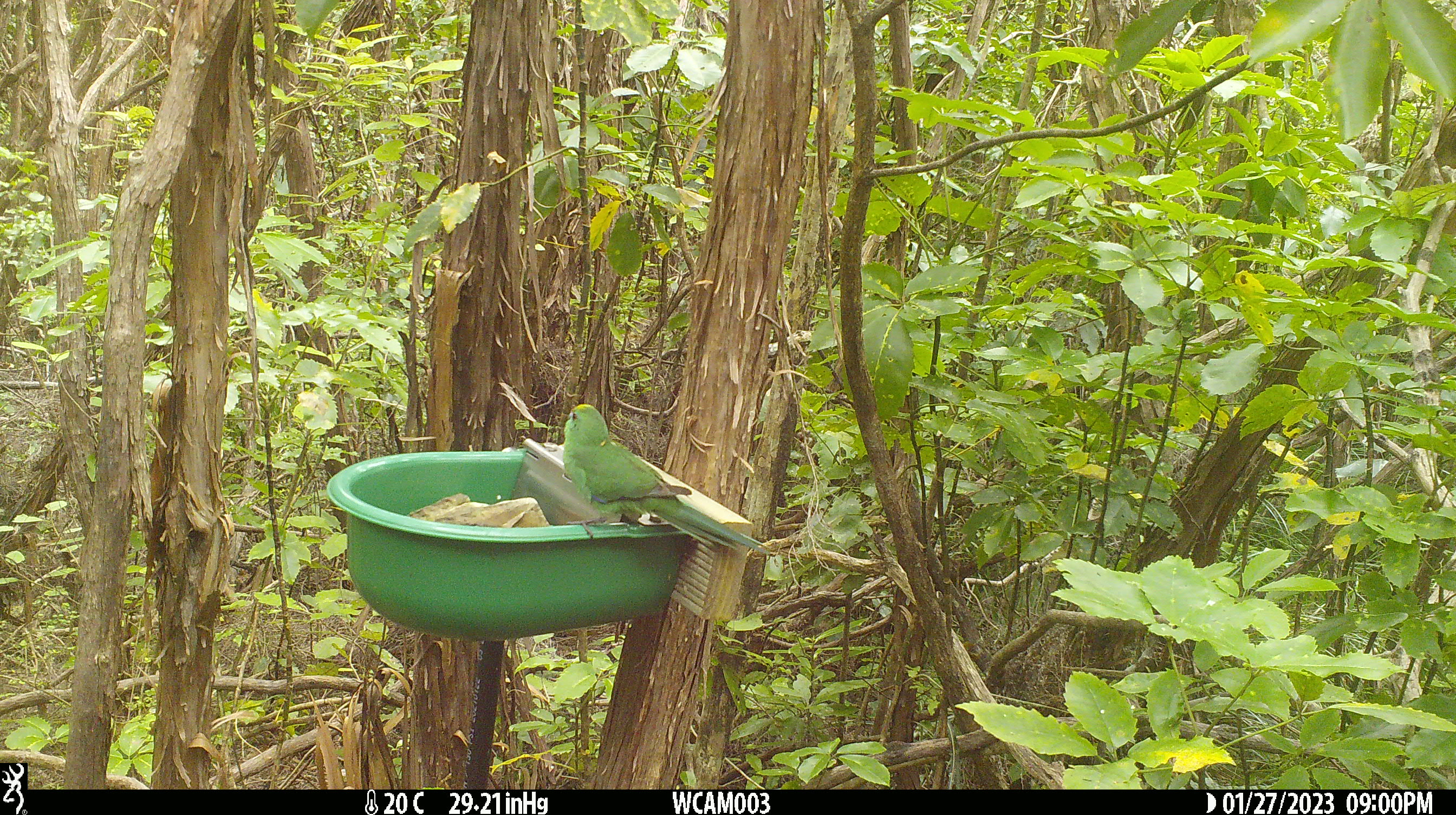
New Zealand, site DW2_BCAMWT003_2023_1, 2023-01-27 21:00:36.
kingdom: Animalia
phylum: Chordata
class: Aves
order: Psittaciformes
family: Psittaculidae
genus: Cyanoramphus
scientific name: Cyanoramphus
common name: parakeet